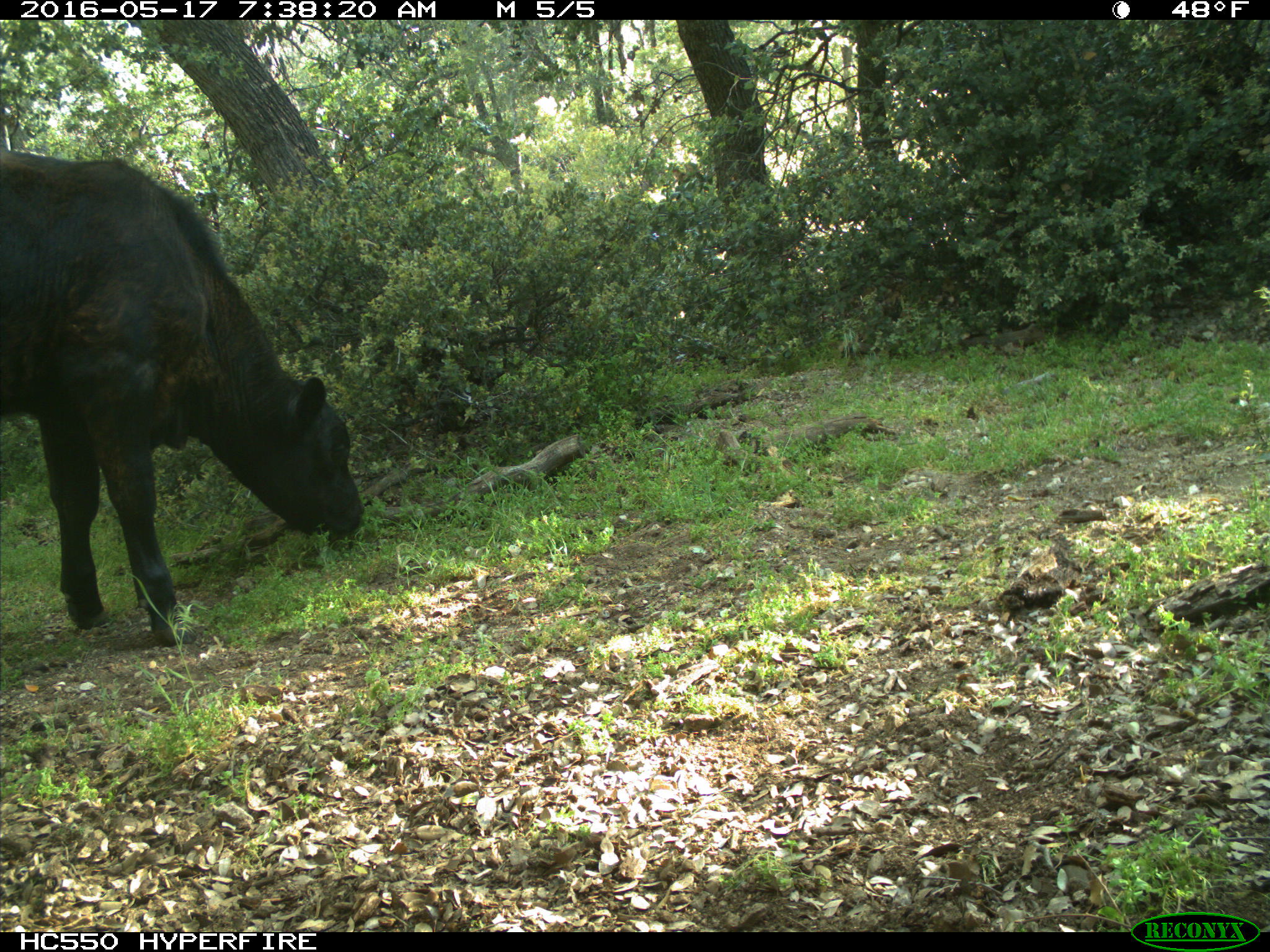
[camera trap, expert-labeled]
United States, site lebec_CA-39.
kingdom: Animalia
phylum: Chordata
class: Mammalia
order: Artiodactyla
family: Bovidae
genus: Bos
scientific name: Bos taurus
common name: domestic cow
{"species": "Bos taurus (domestic cow)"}